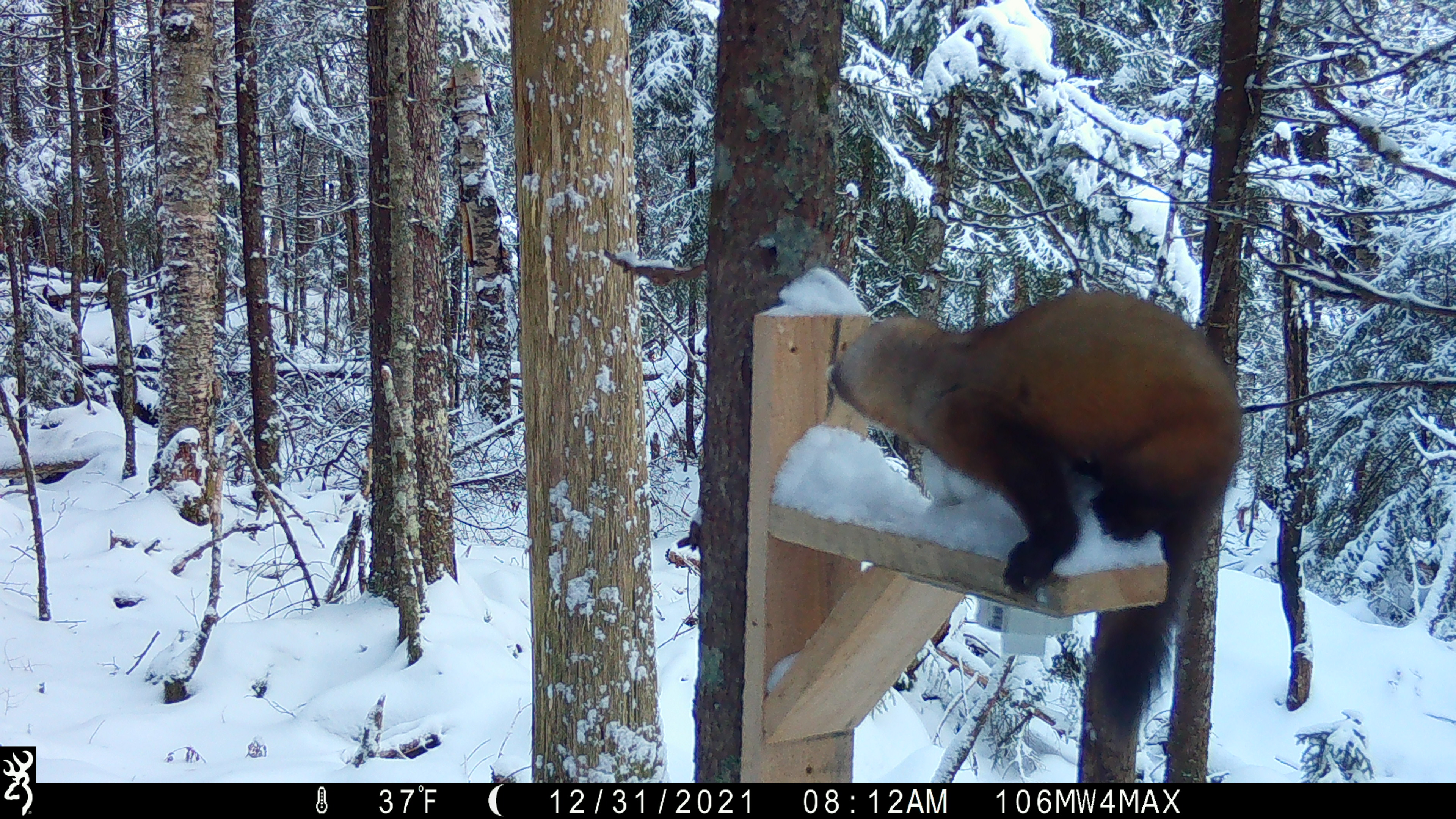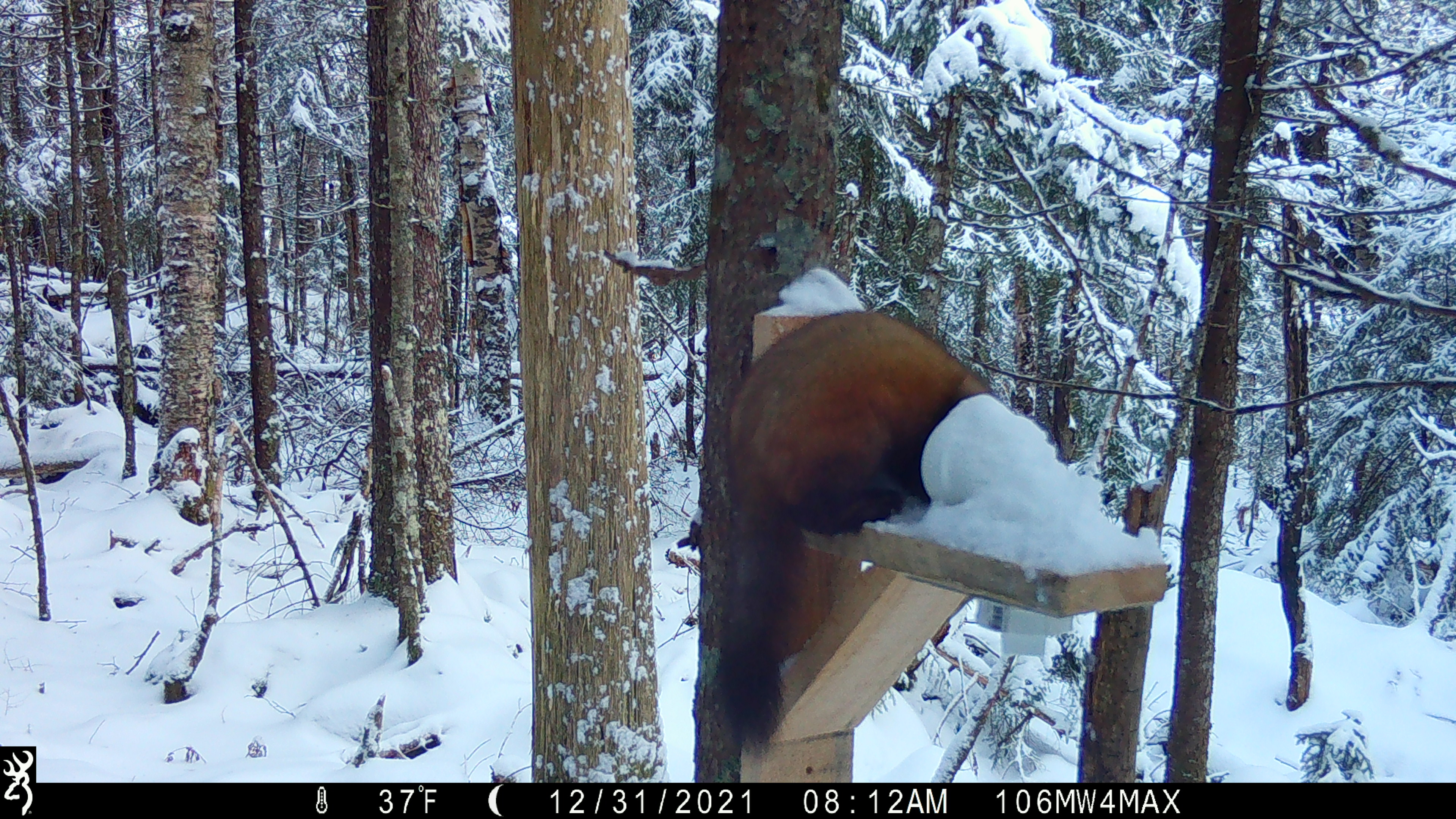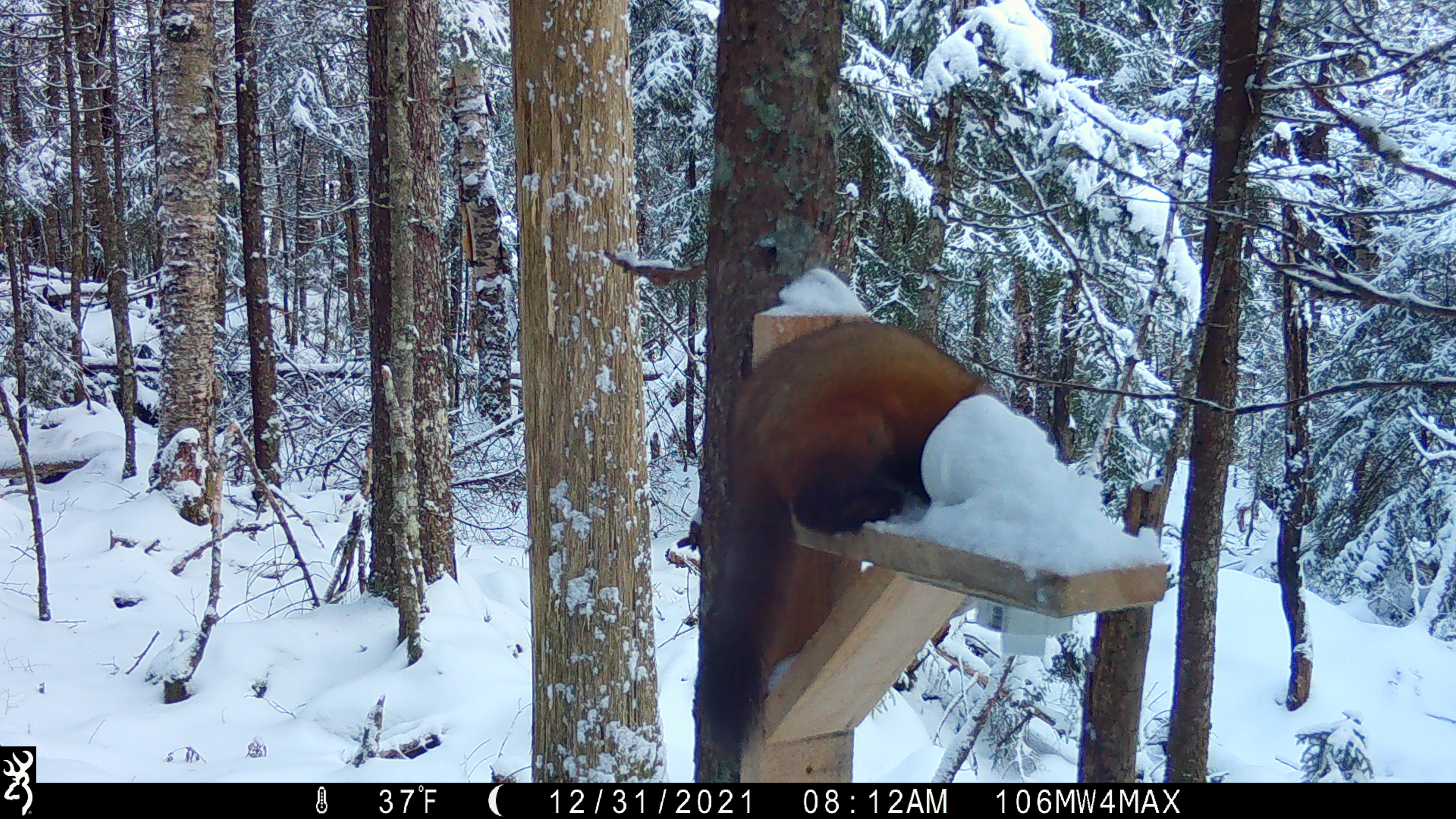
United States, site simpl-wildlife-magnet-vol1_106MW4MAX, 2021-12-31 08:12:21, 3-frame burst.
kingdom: Animalia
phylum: Chordata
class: Mammalia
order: Carnivora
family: Mustelidae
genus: Martes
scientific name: Martes americana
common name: american marten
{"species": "american marten (Martes americana)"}